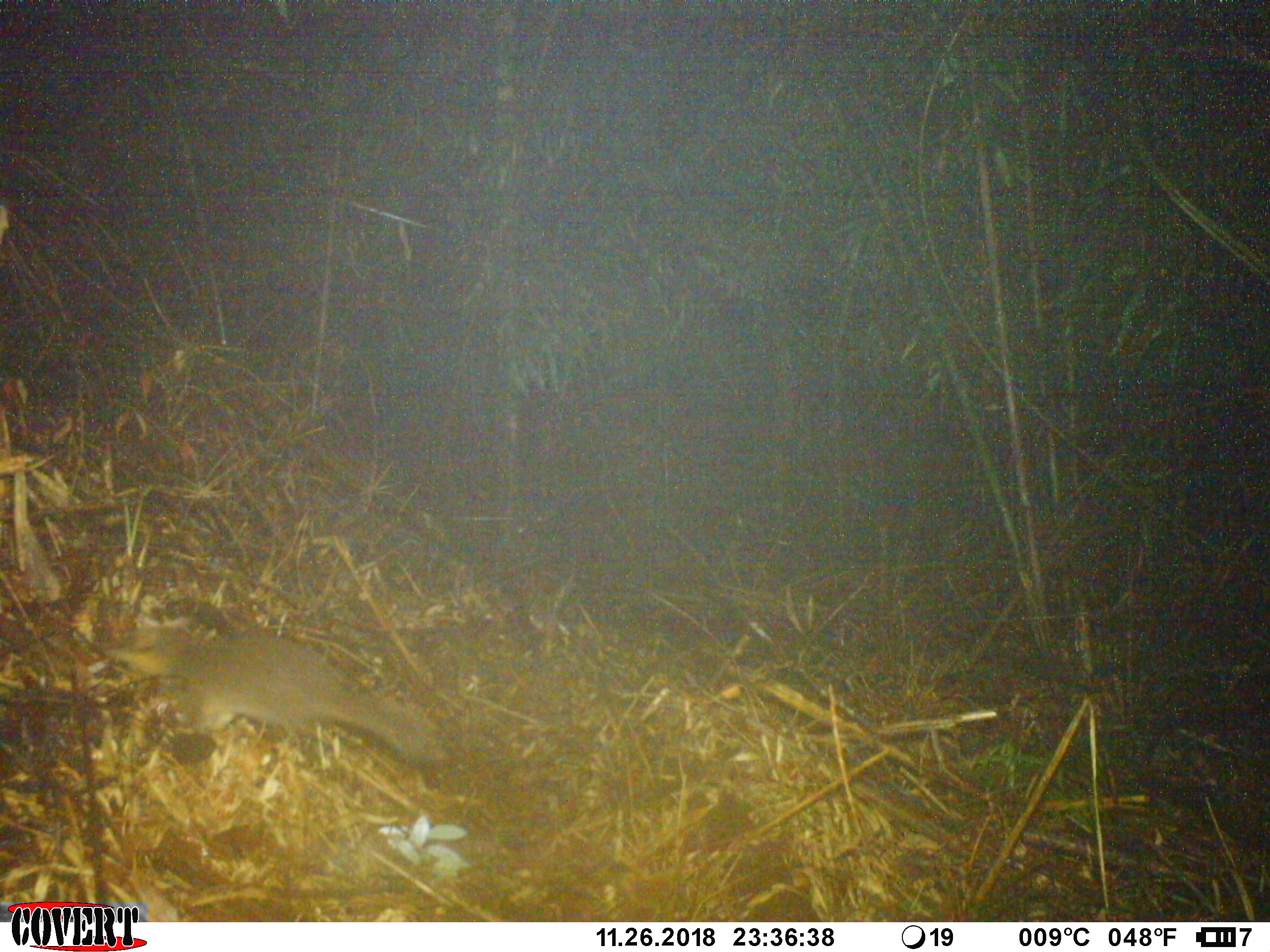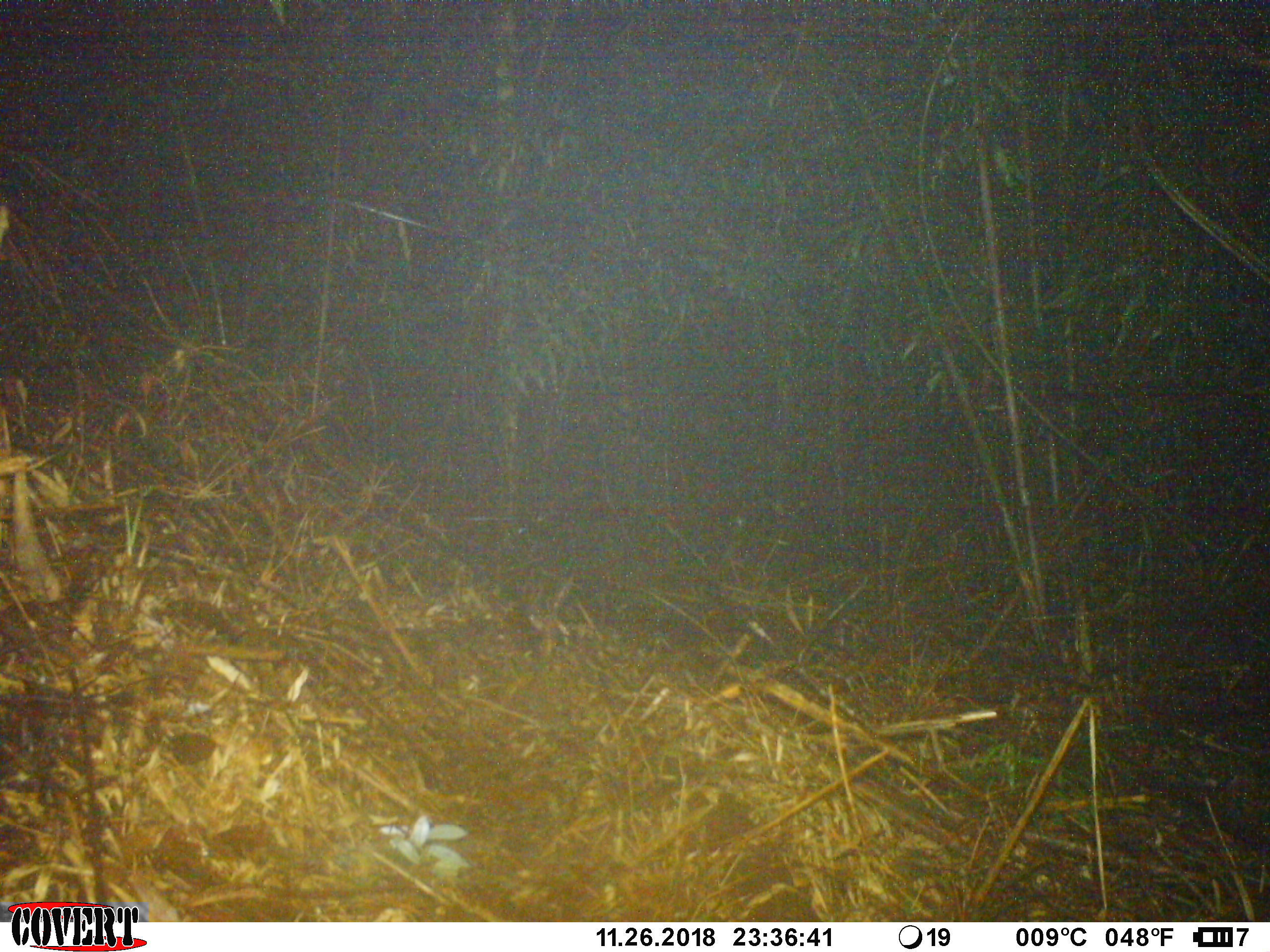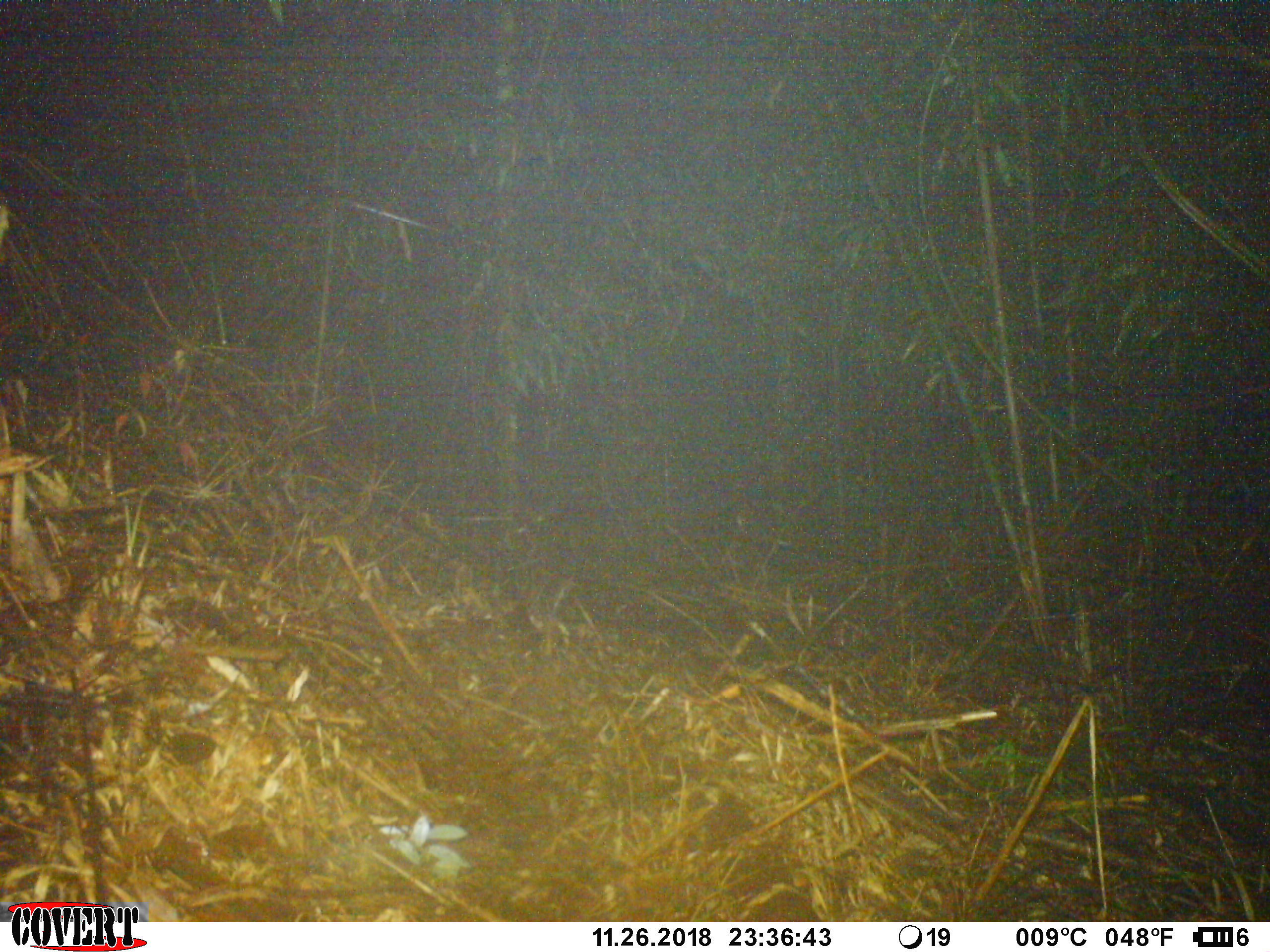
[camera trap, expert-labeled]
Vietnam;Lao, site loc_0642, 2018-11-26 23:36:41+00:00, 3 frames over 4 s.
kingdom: Animalia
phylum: Chordata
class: Mammalia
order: Carnivora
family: Mustelidae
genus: Melogale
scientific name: Melogale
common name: ferret badger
Ferret badger (Melogale). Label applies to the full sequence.